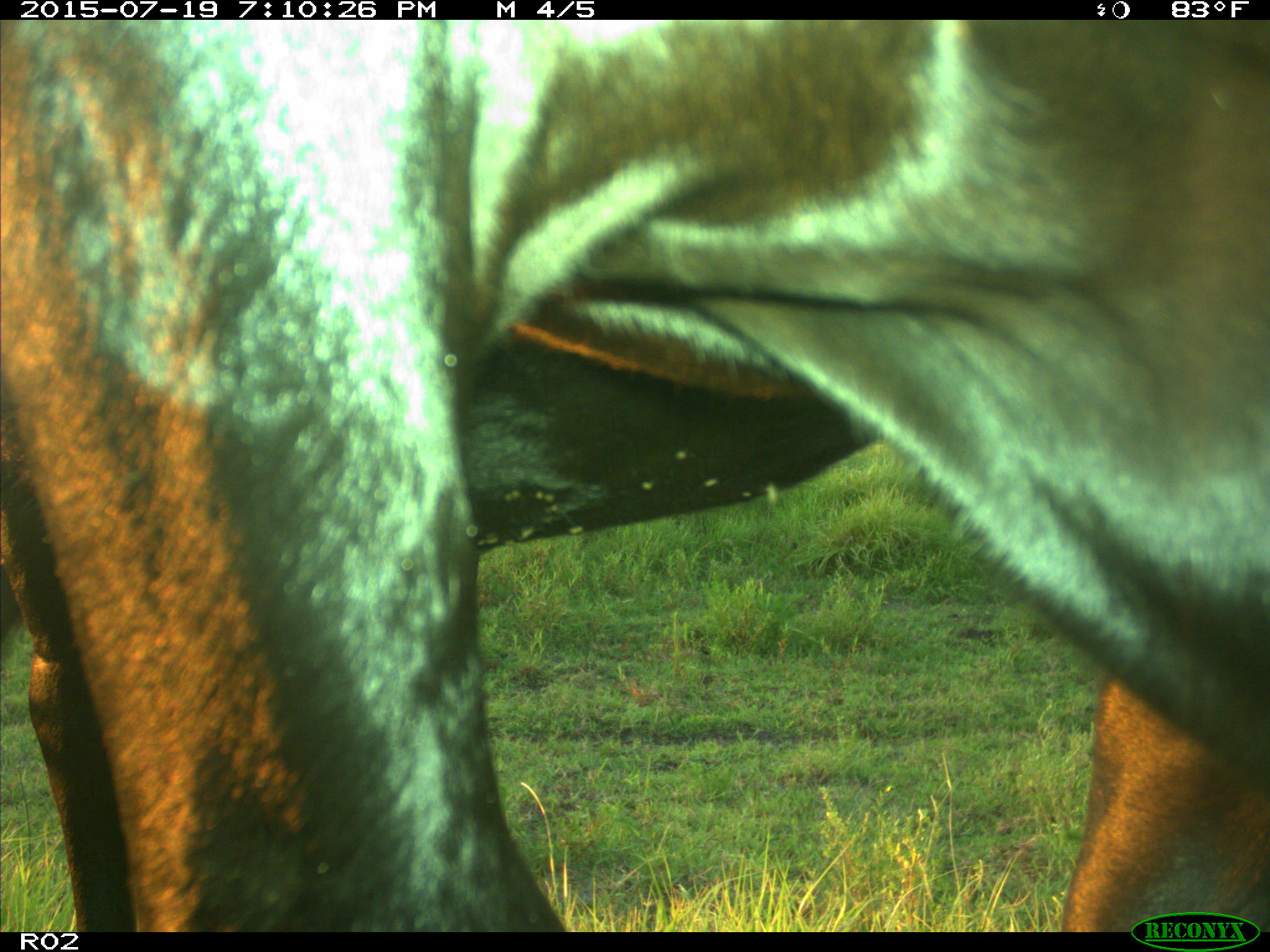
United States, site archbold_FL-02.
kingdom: Animalia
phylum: Chordata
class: Mammalia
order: Artiodactyla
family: Bovidae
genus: Bos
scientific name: Bos taurus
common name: domestic cow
Bos taurus (domestic cow).